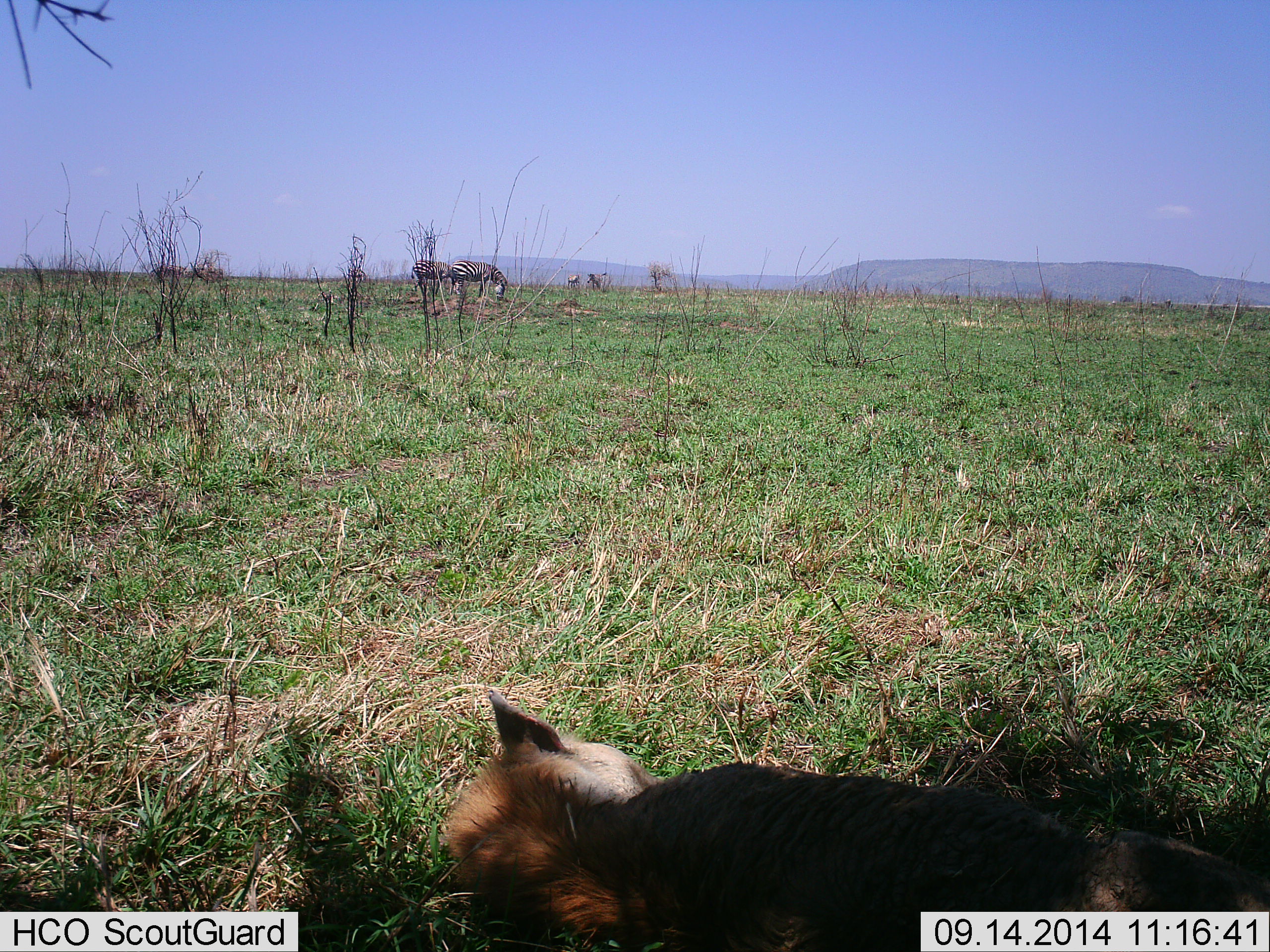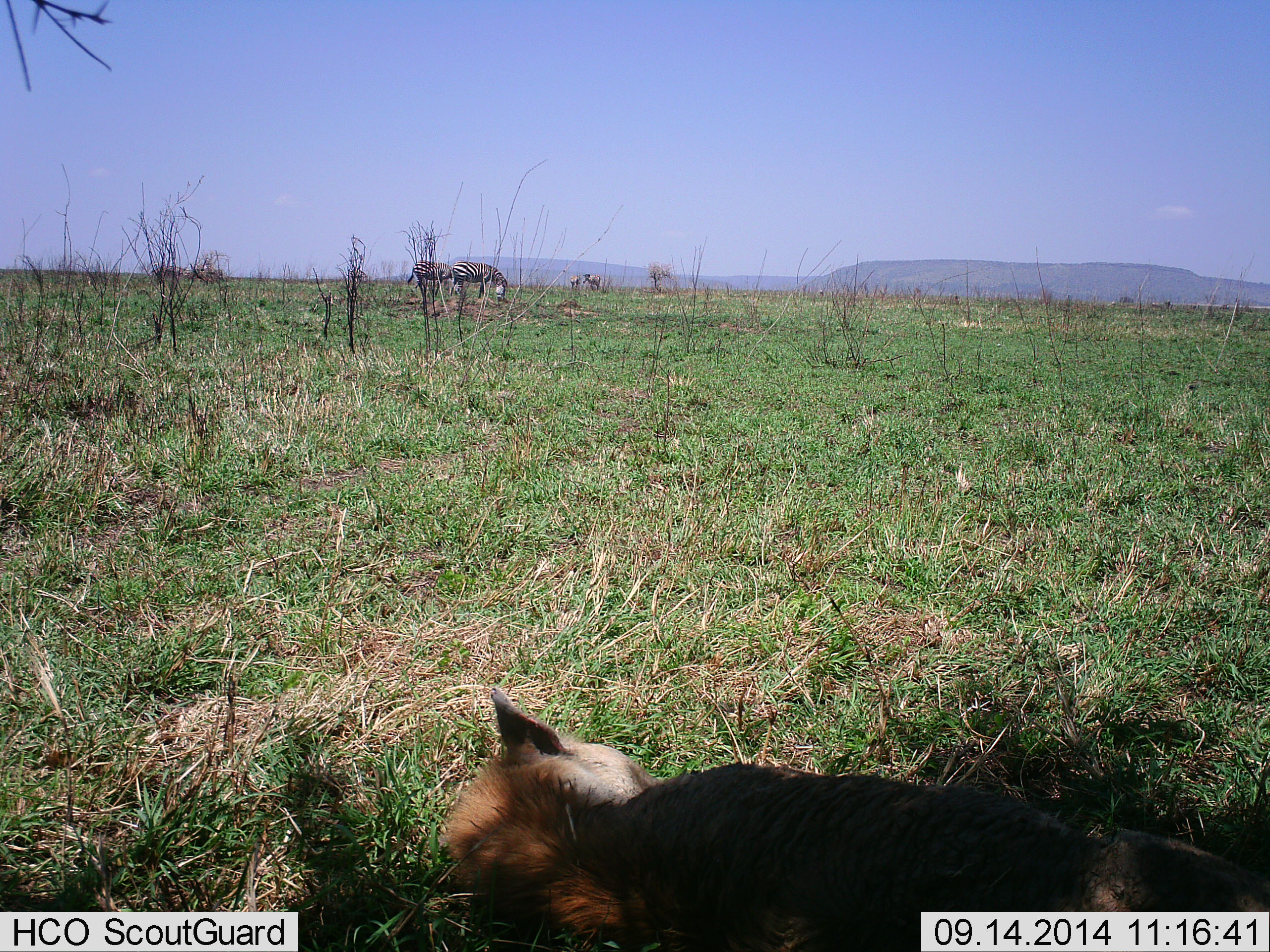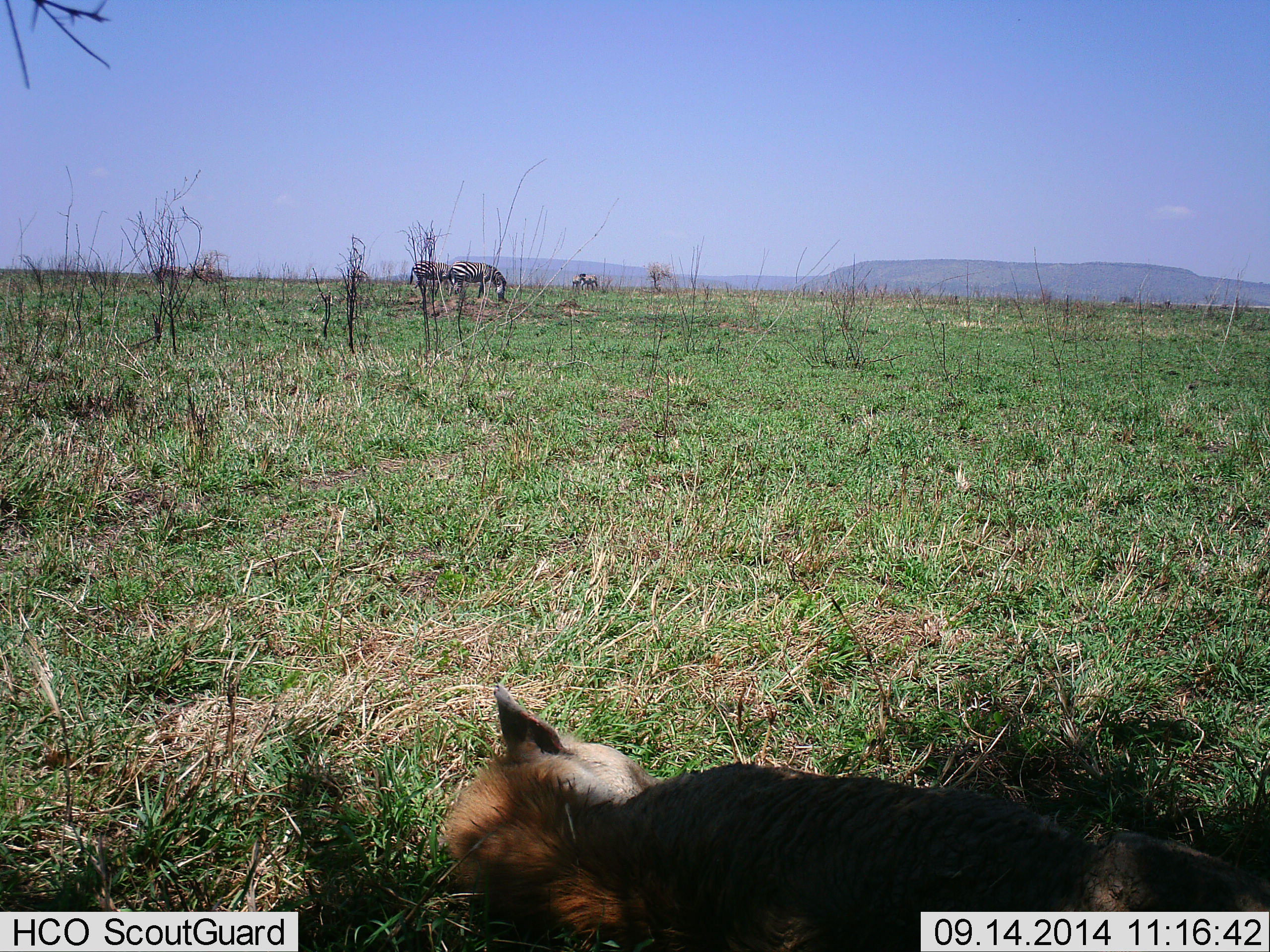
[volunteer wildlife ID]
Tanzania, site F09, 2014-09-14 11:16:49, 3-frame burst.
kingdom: Animalia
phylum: Chordata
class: Mammalia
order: Carnivora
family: Hyaenidae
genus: Crocuta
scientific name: Crocuta crocuta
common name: spotted hyena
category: hyenaspotted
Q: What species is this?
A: Hyenaspotted (spotted hyena) (Crocuta crocuta).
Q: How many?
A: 1.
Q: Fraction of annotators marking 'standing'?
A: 0%.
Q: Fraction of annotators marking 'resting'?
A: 100%.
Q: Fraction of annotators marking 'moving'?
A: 0%.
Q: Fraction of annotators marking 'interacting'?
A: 0%.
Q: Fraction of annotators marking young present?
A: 0%.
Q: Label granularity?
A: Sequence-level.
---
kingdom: Animalia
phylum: Chordata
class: Mammalia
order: Perissodactyla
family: Equidae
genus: Equus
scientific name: Equus quagga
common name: plains zebra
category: zebra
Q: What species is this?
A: Zebra (plains zebra) (Equus quagga).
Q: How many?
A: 3.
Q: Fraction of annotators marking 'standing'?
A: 59%.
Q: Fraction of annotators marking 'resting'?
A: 0%.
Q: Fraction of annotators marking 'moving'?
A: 12%.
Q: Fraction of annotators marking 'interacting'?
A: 0%.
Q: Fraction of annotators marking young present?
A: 0%.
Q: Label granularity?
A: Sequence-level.